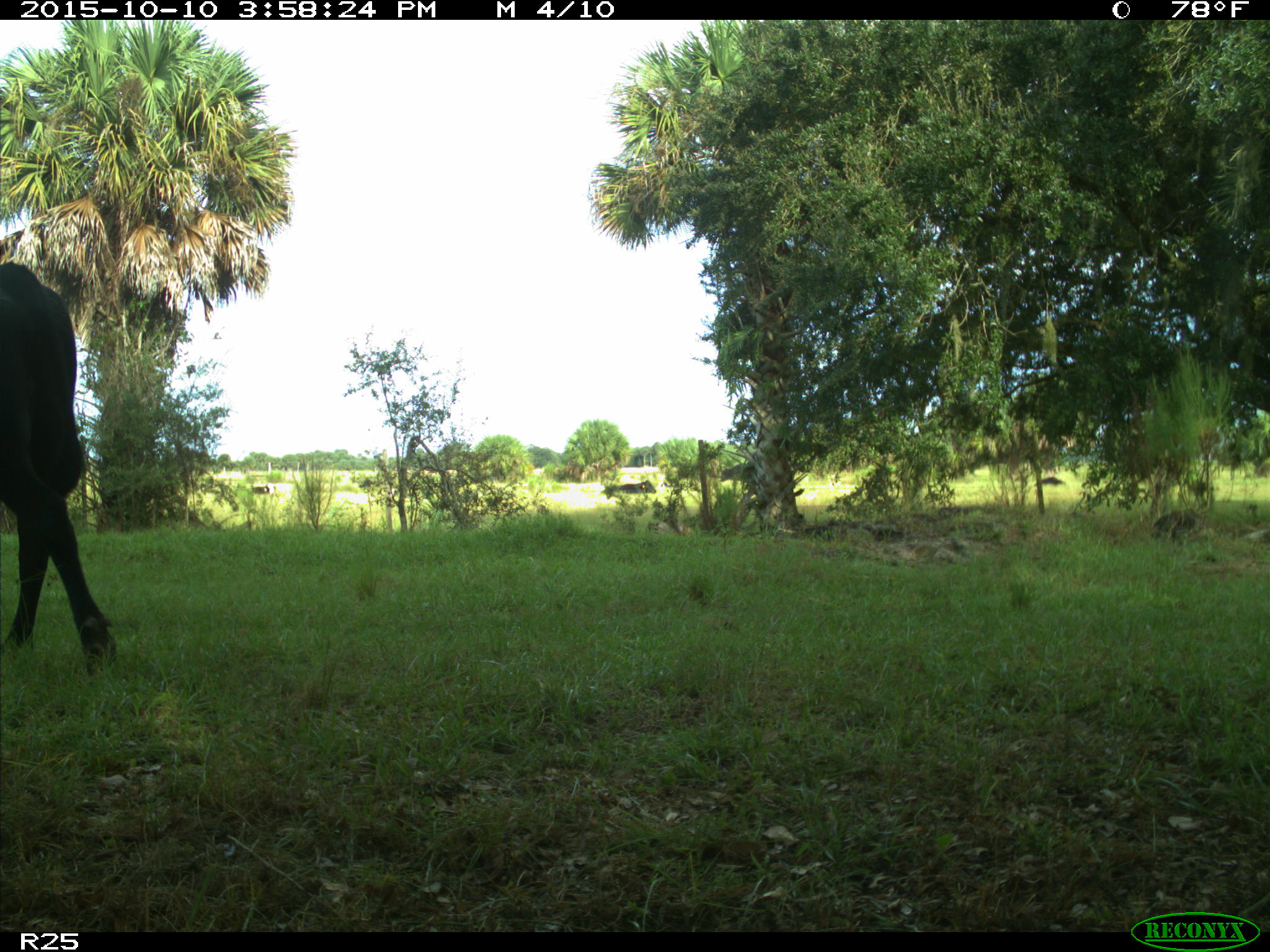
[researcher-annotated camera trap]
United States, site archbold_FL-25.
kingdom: Animalia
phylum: Chordata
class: Mammalia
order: Artiodactyla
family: Bovidae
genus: Bos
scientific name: Bos taurus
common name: domestic cow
Bos taurus (domestic cow).